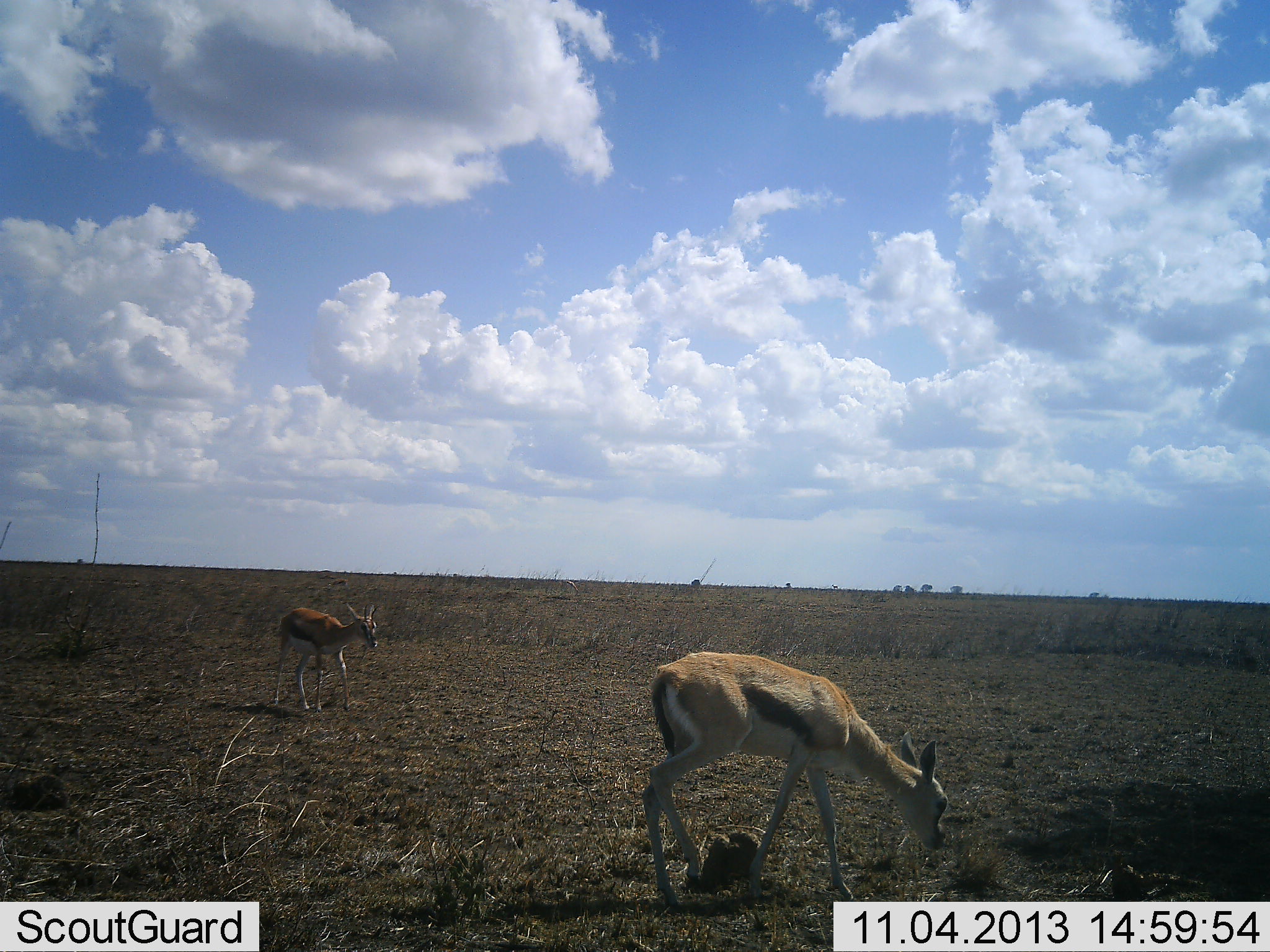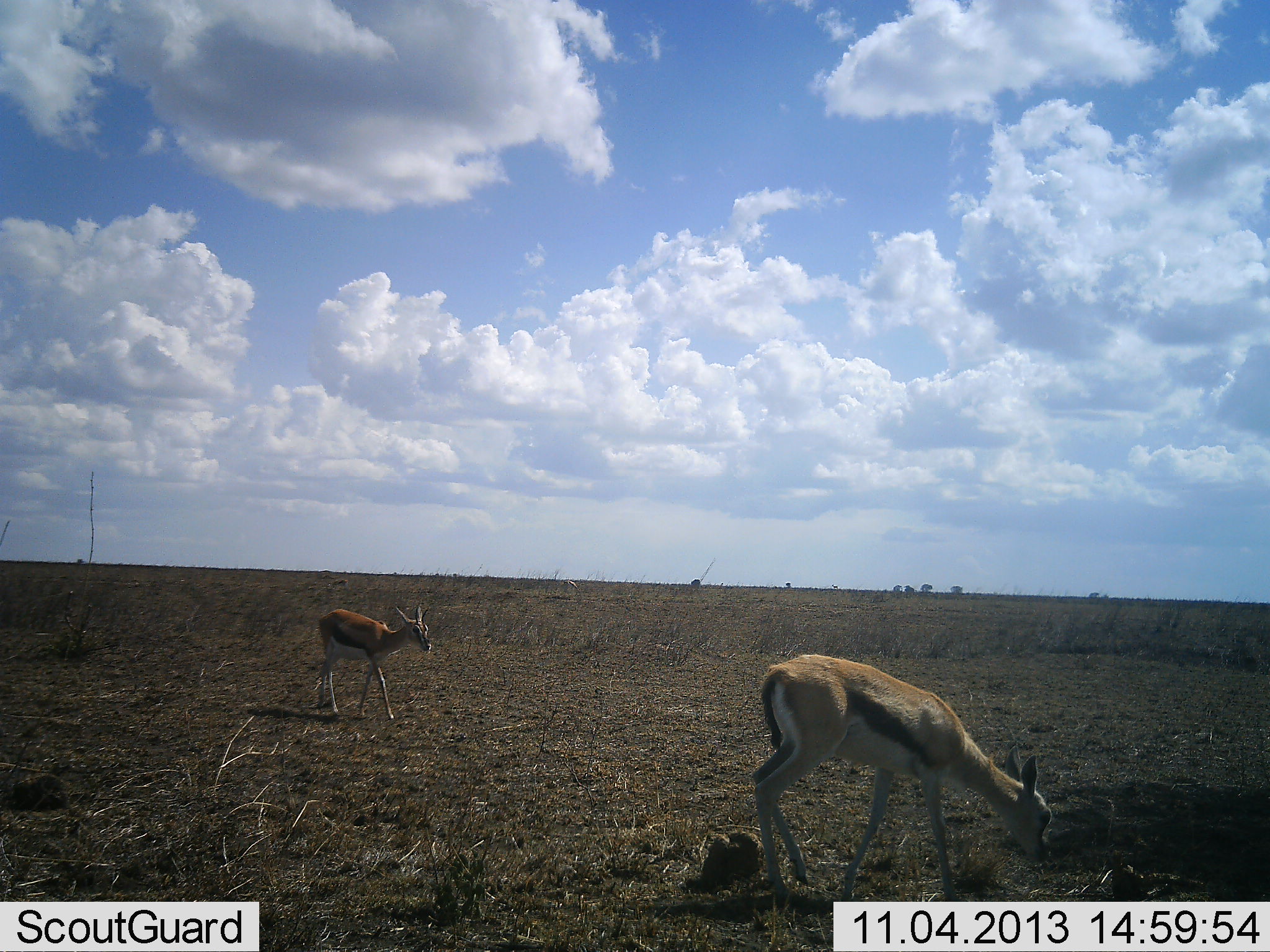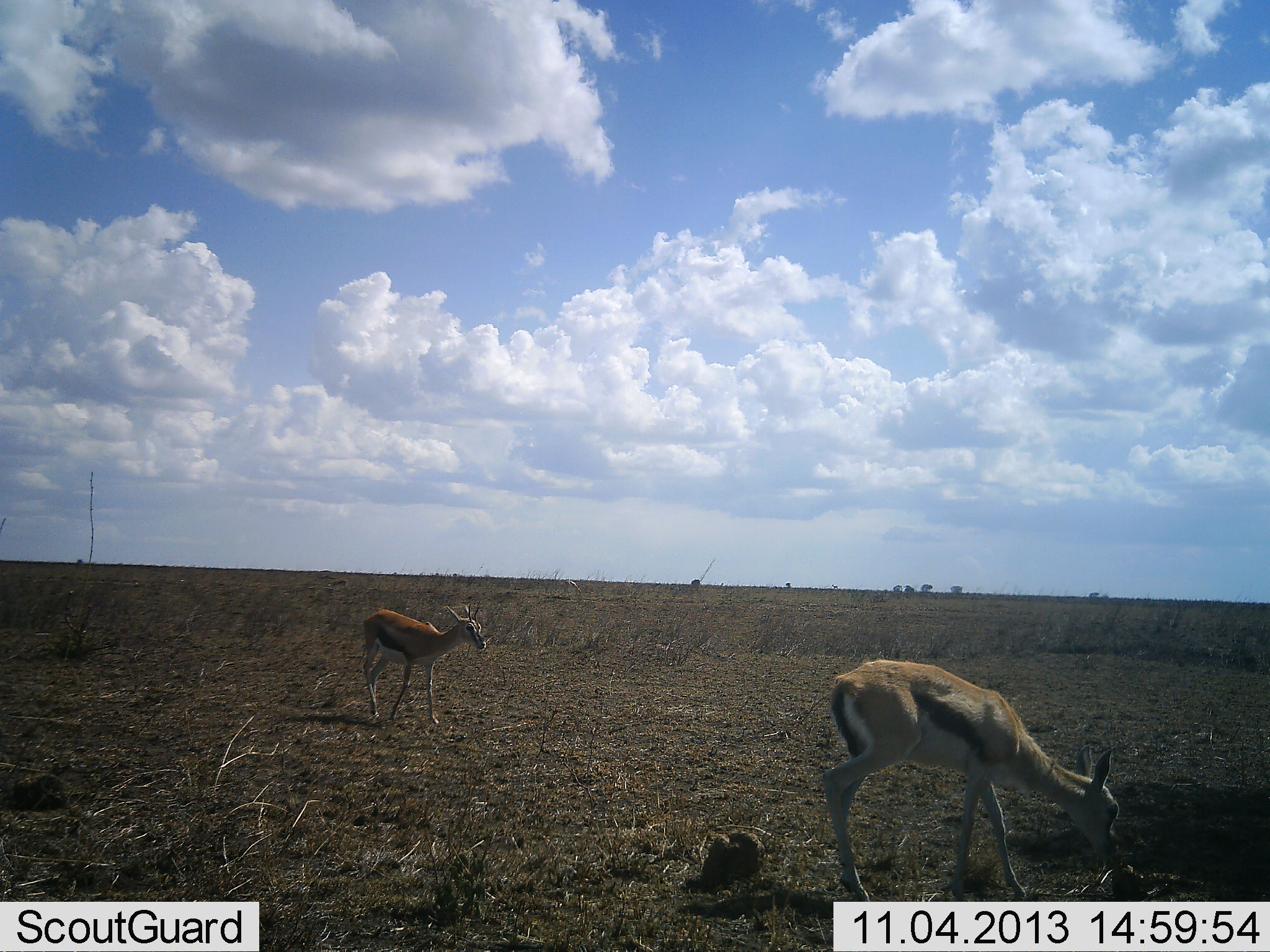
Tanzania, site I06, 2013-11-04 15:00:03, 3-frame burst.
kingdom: Animalia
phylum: Chordata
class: Mammalia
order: Artiodactyla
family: Bovidae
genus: Eudorcas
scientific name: Eudorcas thomsonii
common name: thomson's gazelle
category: gazellethomsons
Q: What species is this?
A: Gazellethomsons (thomson's gazelle) (Eudorcas thomsonii).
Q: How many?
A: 2.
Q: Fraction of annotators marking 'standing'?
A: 10%.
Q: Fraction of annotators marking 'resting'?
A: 0%.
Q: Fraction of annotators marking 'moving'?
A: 80%.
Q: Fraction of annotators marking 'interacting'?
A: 0%.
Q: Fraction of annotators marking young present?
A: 0%.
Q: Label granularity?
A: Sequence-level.